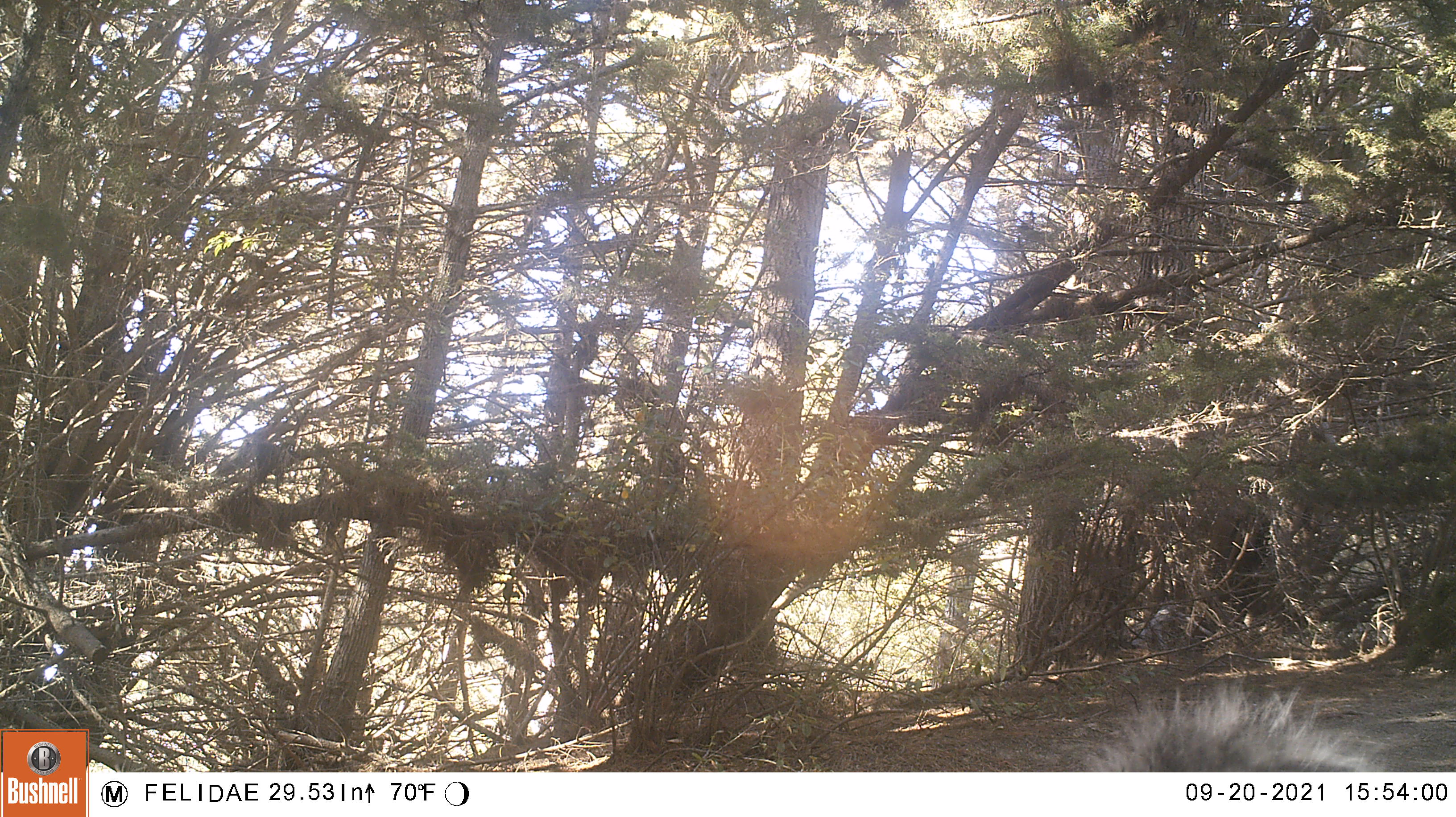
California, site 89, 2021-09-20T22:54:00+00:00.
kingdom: Animalia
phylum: Chordata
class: Mammalia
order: Rodentia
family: Sciuridae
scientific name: Sciuridae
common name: squirrel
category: unknown squirrel